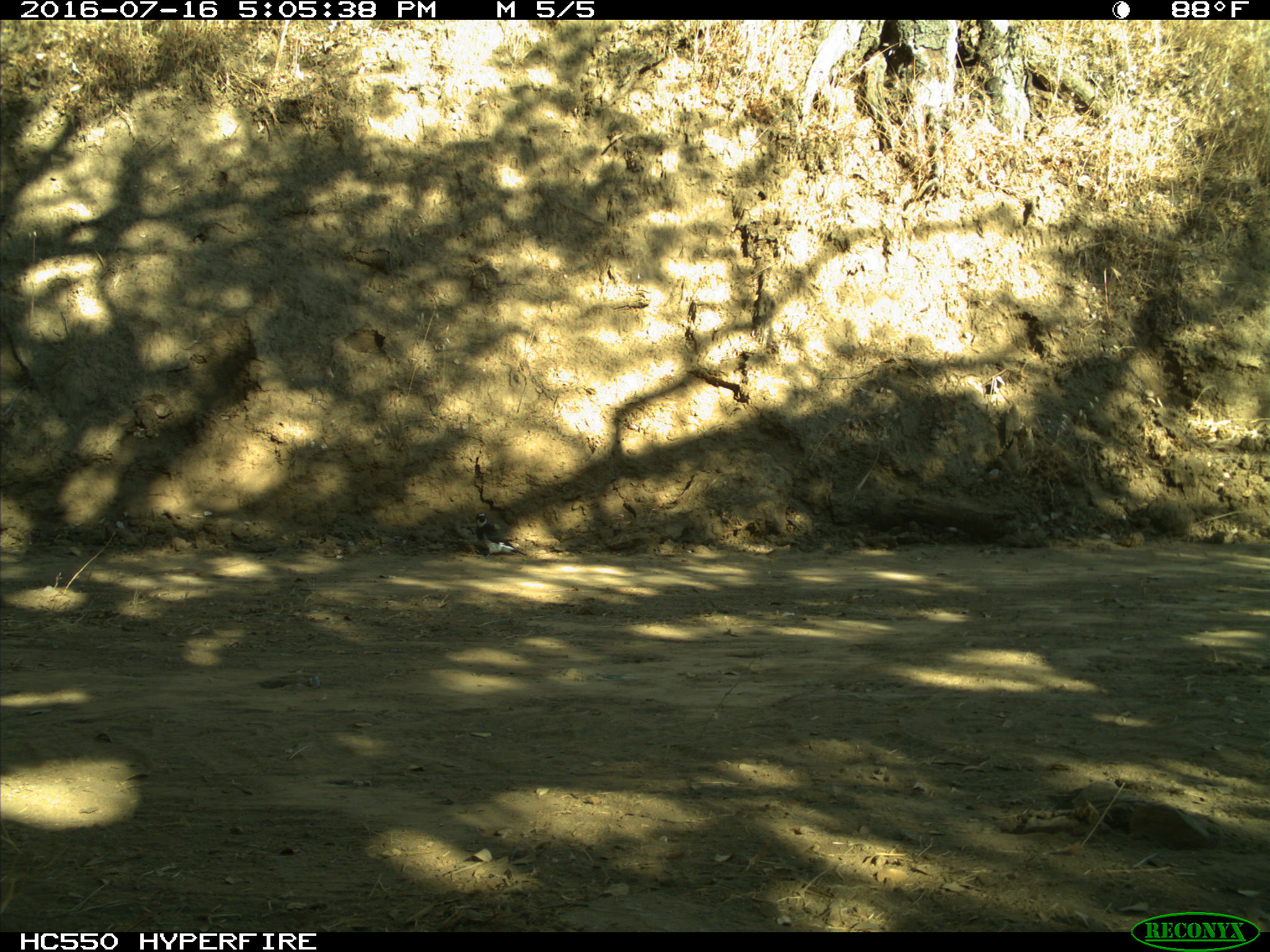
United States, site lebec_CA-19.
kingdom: Animalia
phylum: Chordata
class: Aves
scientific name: Aves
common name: birds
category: unidentified bird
Unidentified bird (birds) (Aves).